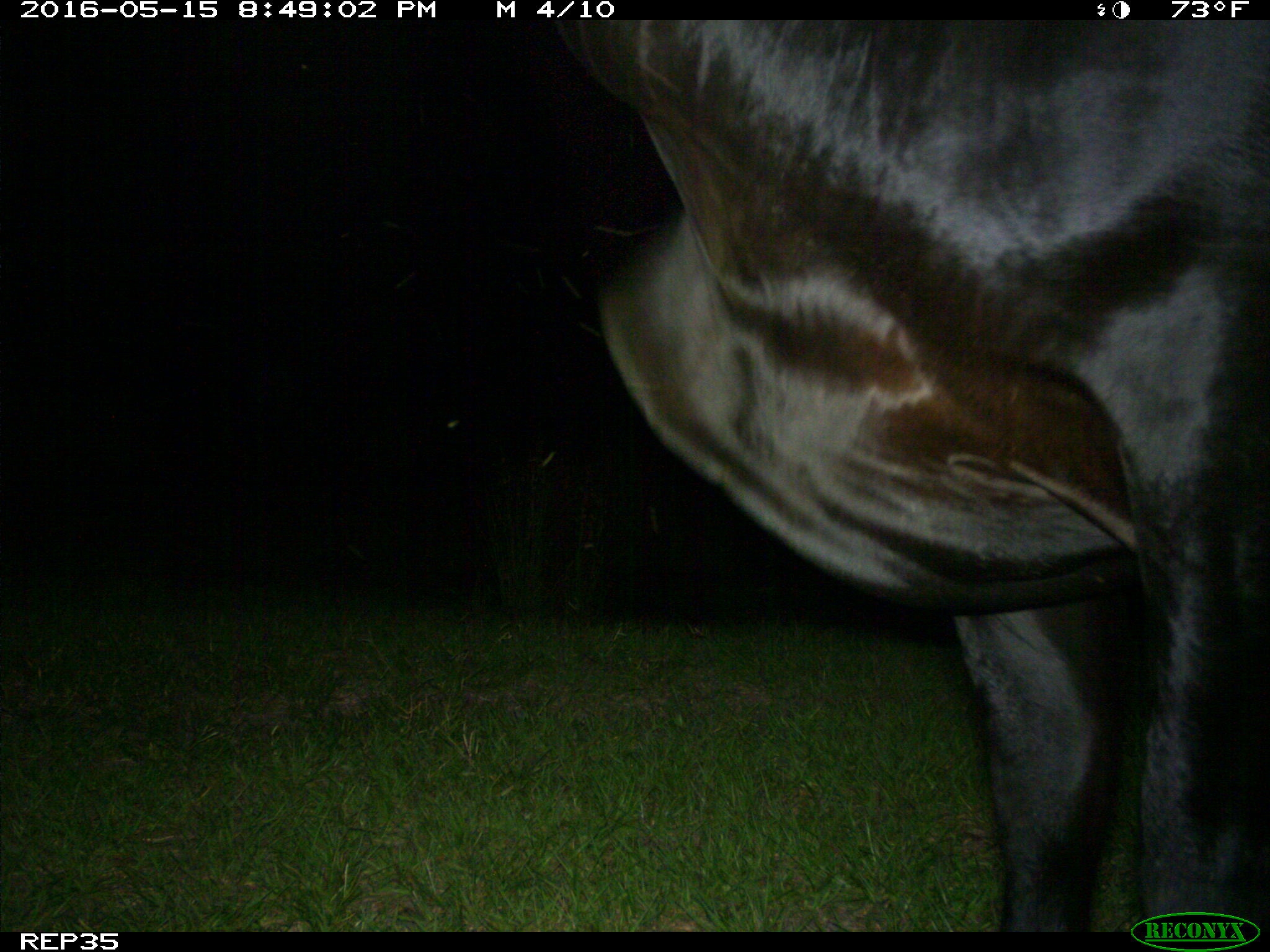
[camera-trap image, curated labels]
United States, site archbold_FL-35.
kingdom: Animalia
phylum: Chordata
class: Mammalia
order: Artiodactyla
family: Bovidae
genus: Bos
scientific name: Bos taurus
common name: domestic cow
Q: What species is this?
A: Bos taurus (domestic cow).